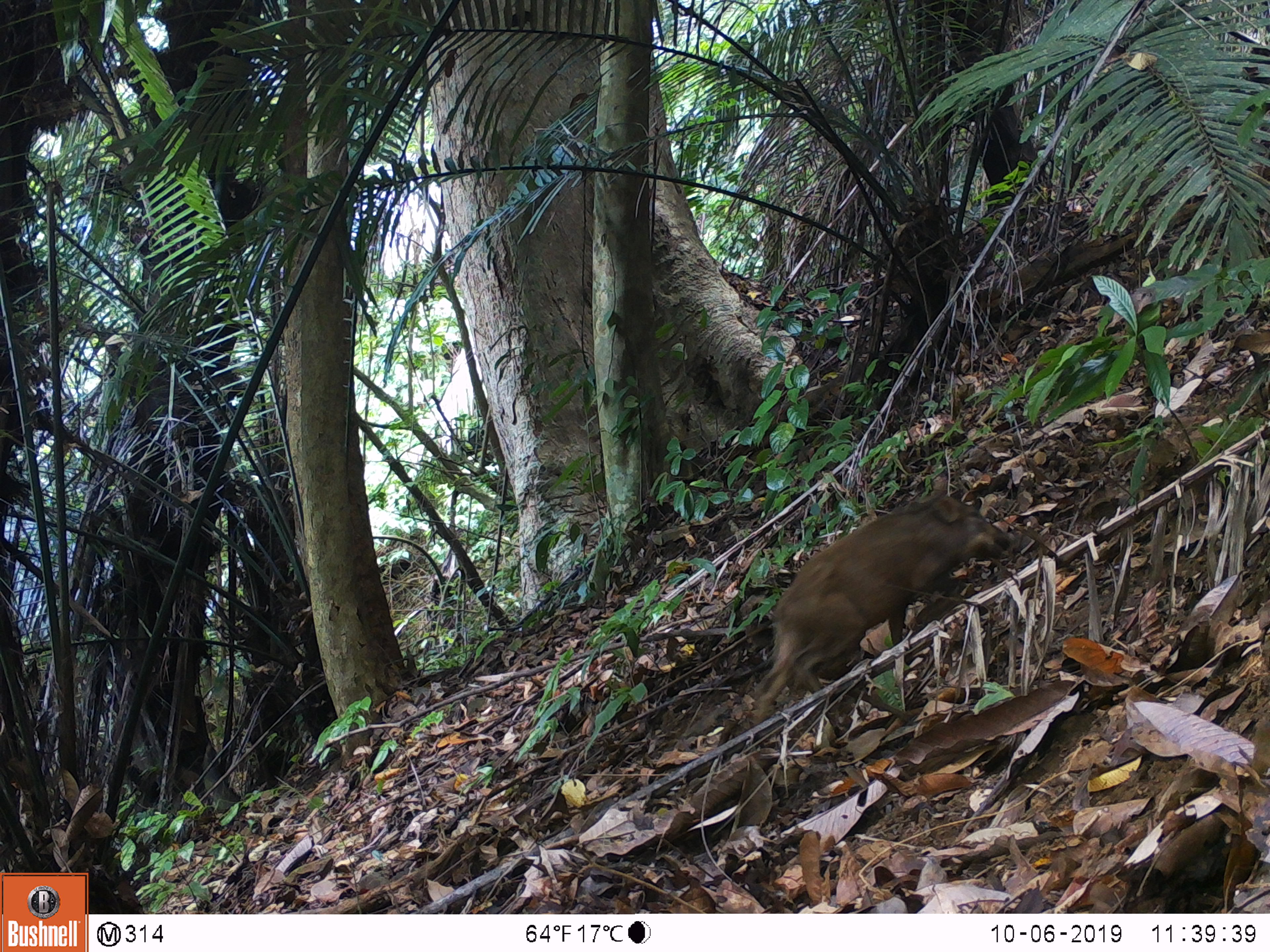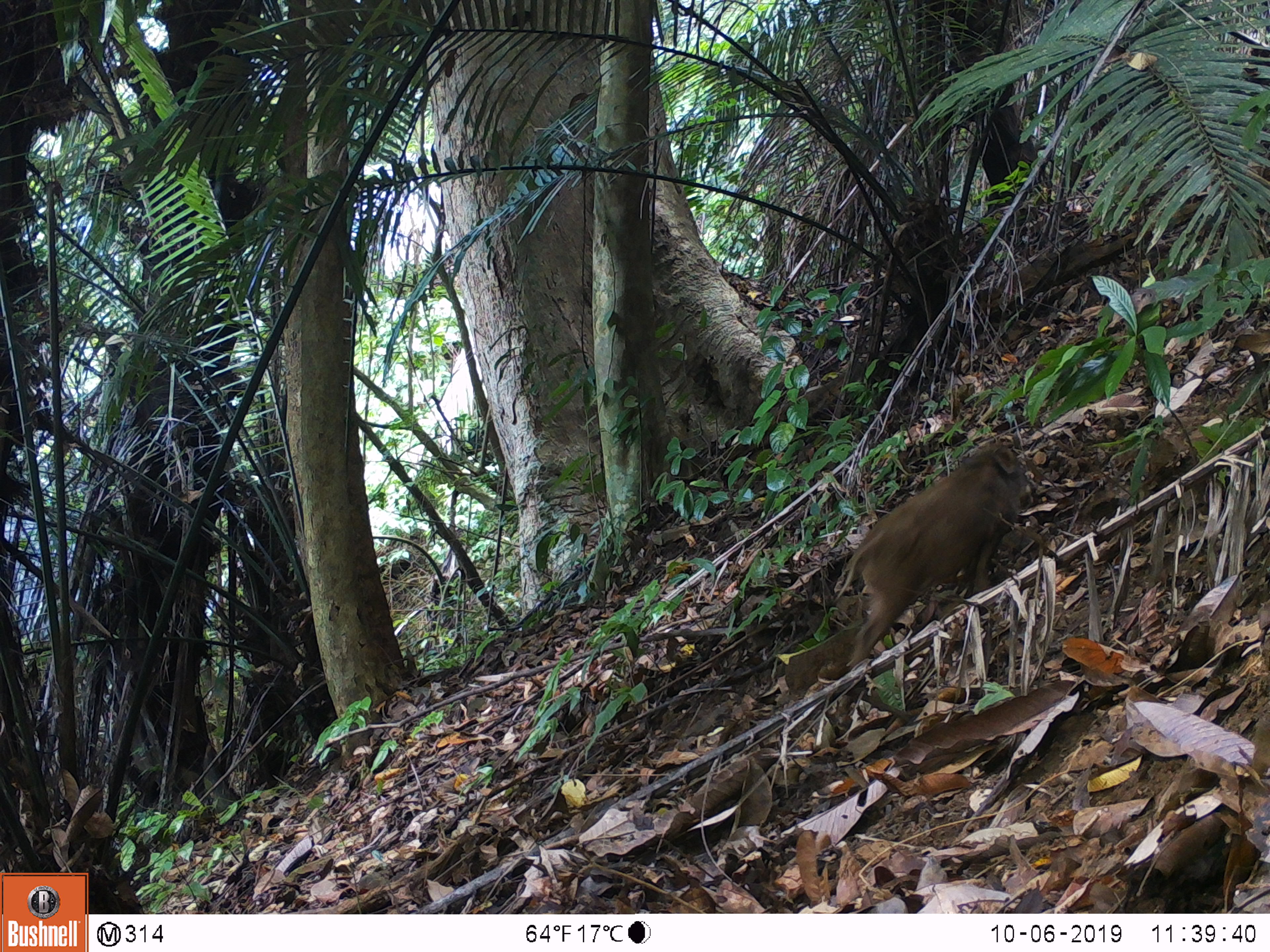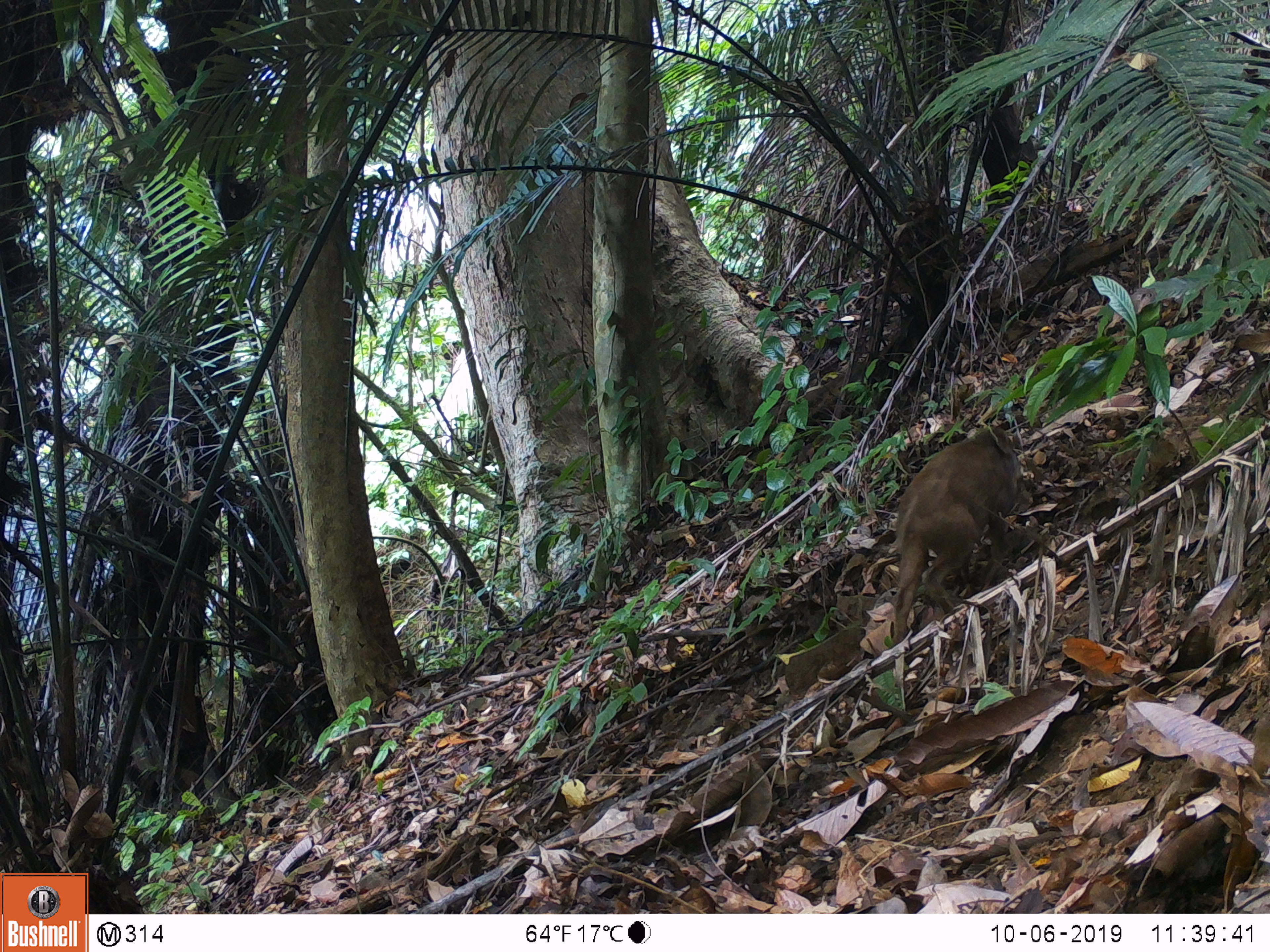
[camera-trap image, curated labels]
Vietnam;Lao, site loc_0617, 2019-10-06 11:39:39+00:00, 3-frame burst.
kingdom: Animalia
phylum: Chordata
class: Mammalia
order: Artiodactyla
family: Suidae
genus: Sus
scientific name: Sus scrofa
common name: eurasian wild pig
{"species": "eurasian wild pig (Sus scrofa)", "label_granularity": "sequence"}